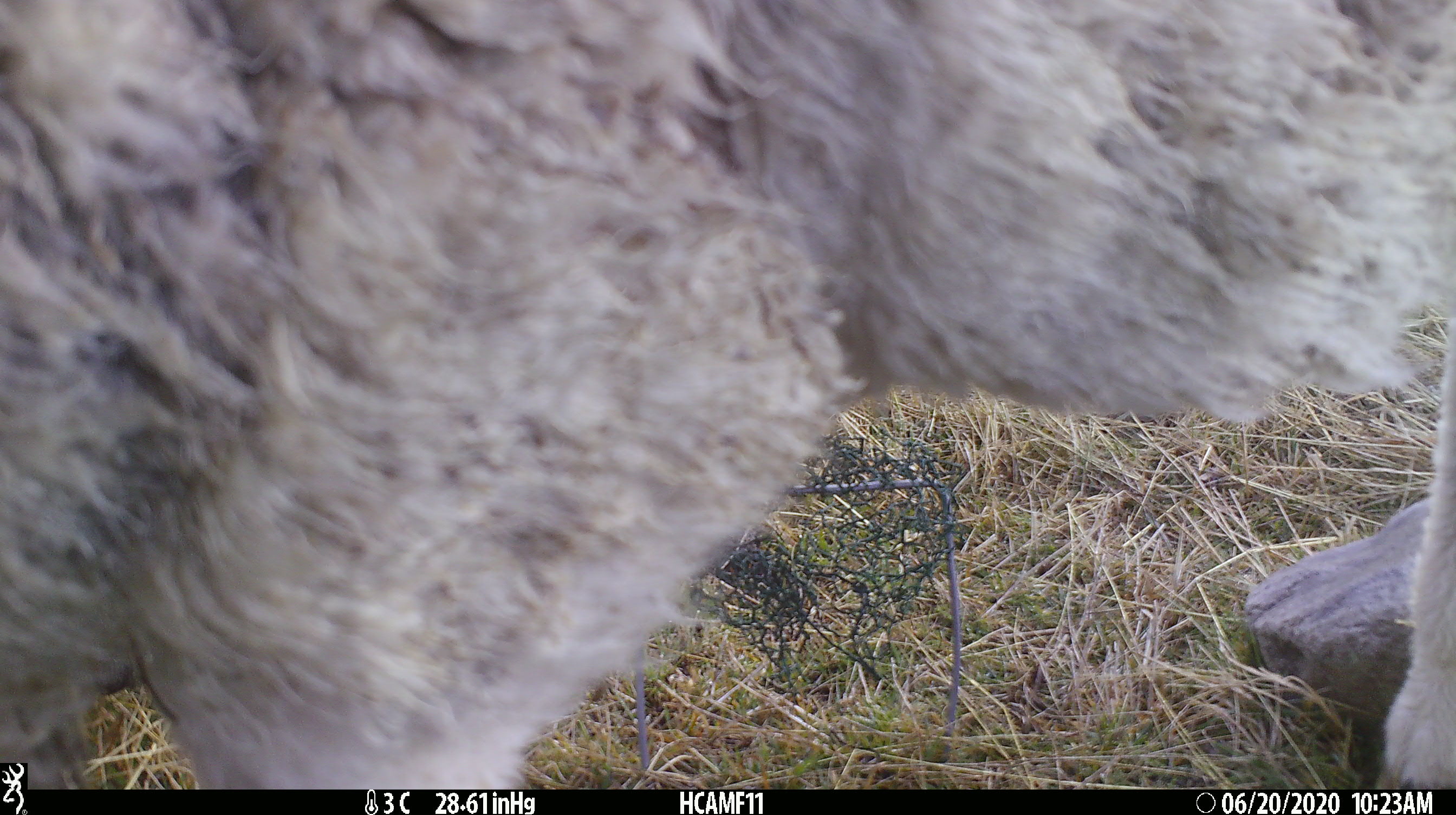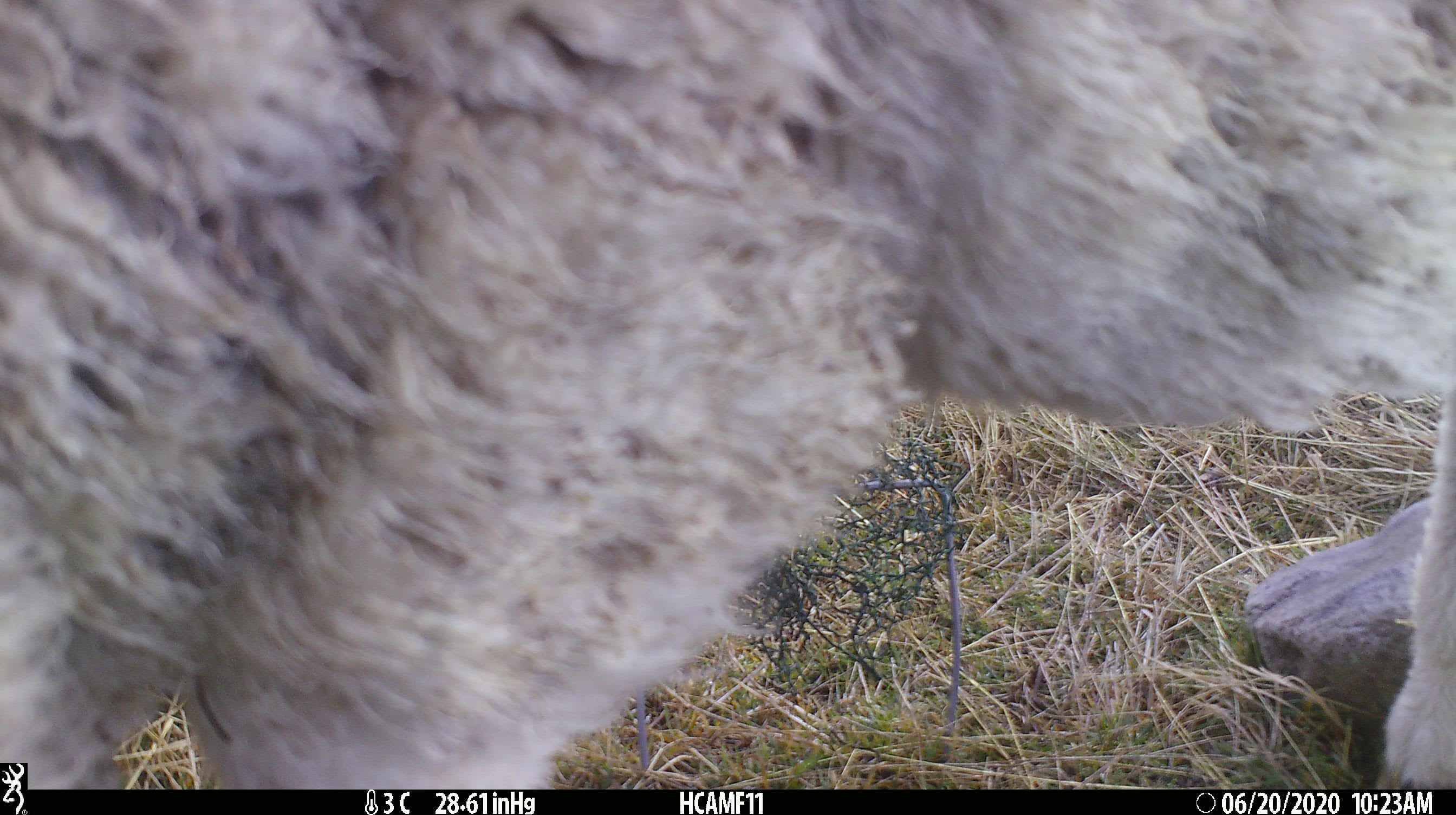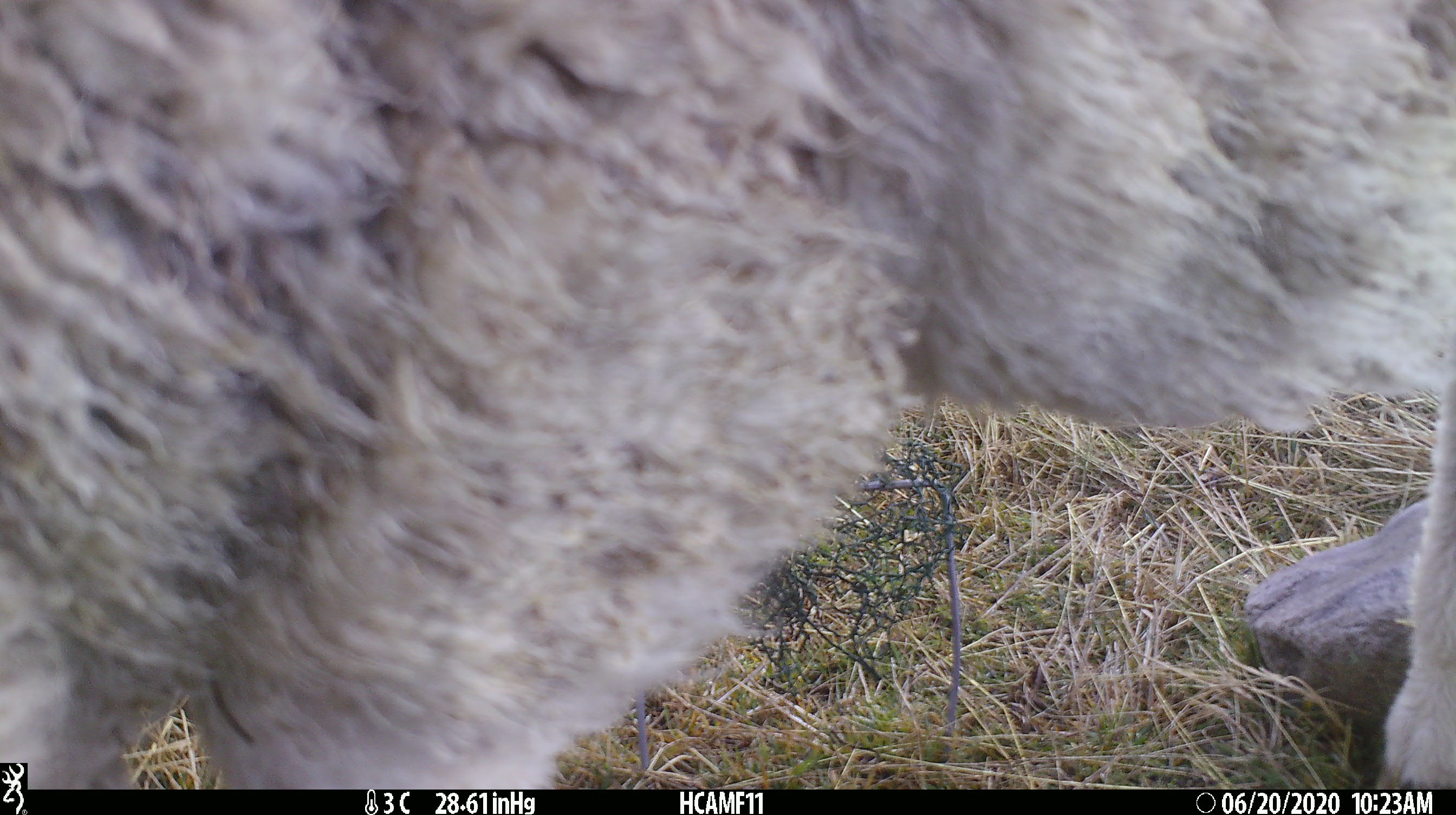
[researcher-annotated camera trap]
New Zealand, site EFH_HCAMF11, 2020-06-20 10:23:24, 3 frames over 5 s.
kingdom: Animalia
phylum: Chordata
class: Mammalia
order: Artiodactyla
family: Bovidae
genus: Ovis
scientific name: Ovis aries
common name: domestic sheep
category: sheep